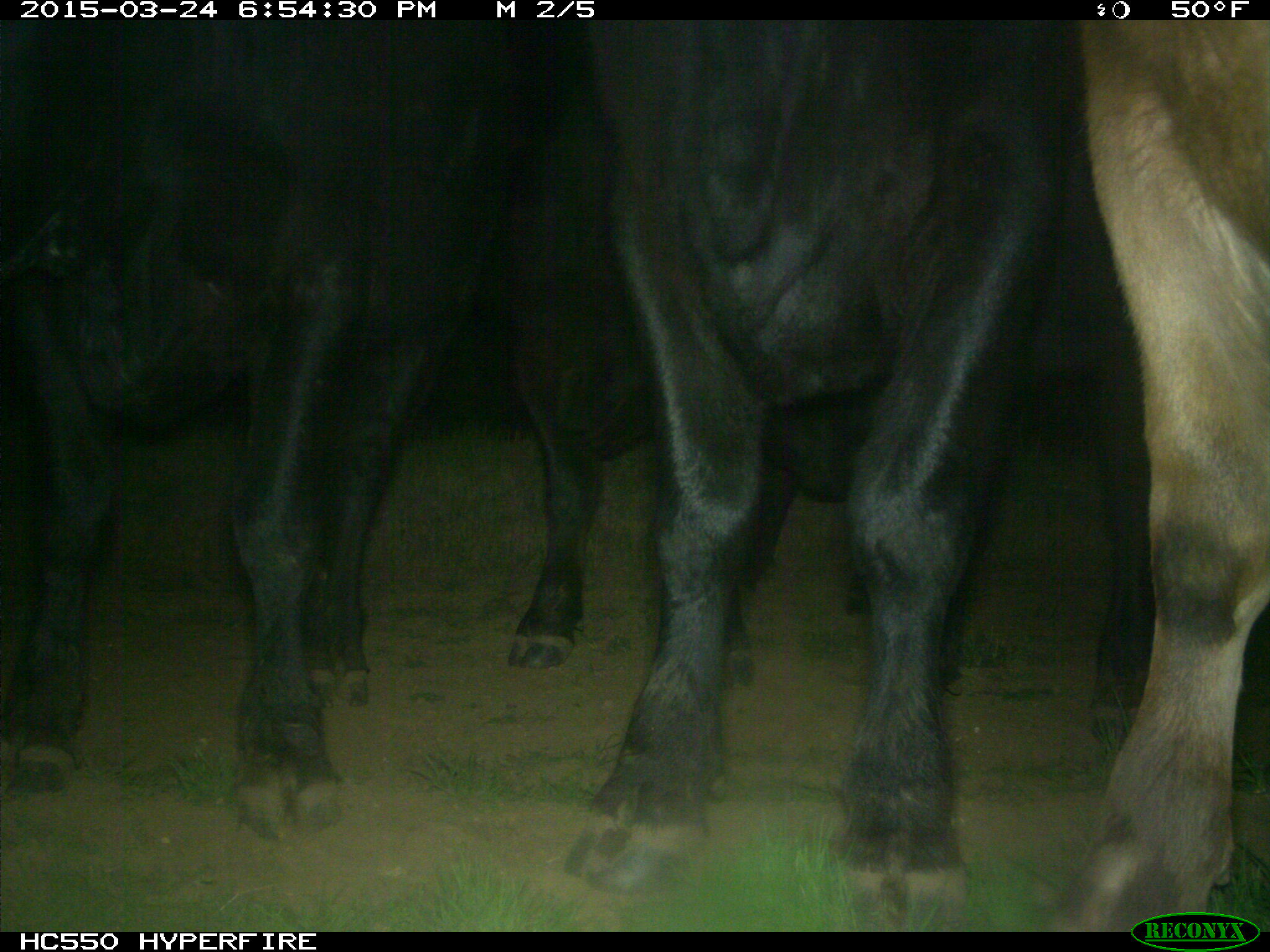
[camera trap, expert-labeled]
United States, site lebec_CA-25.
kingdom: Animalia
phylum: Chordata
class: Mammalia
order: Artiodactyla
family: Bovidae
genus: Bos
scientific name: Bos taurus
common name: domestic cow